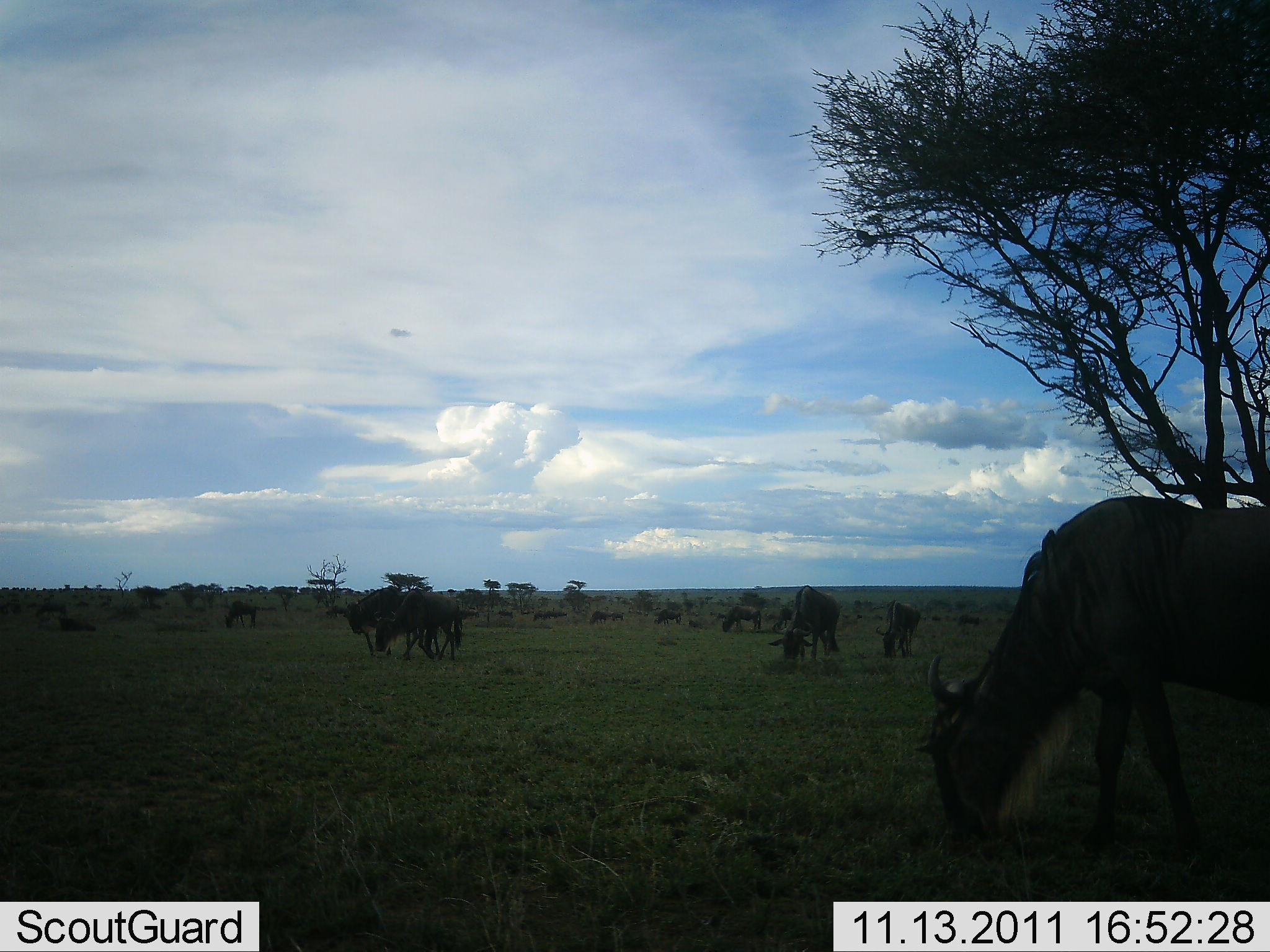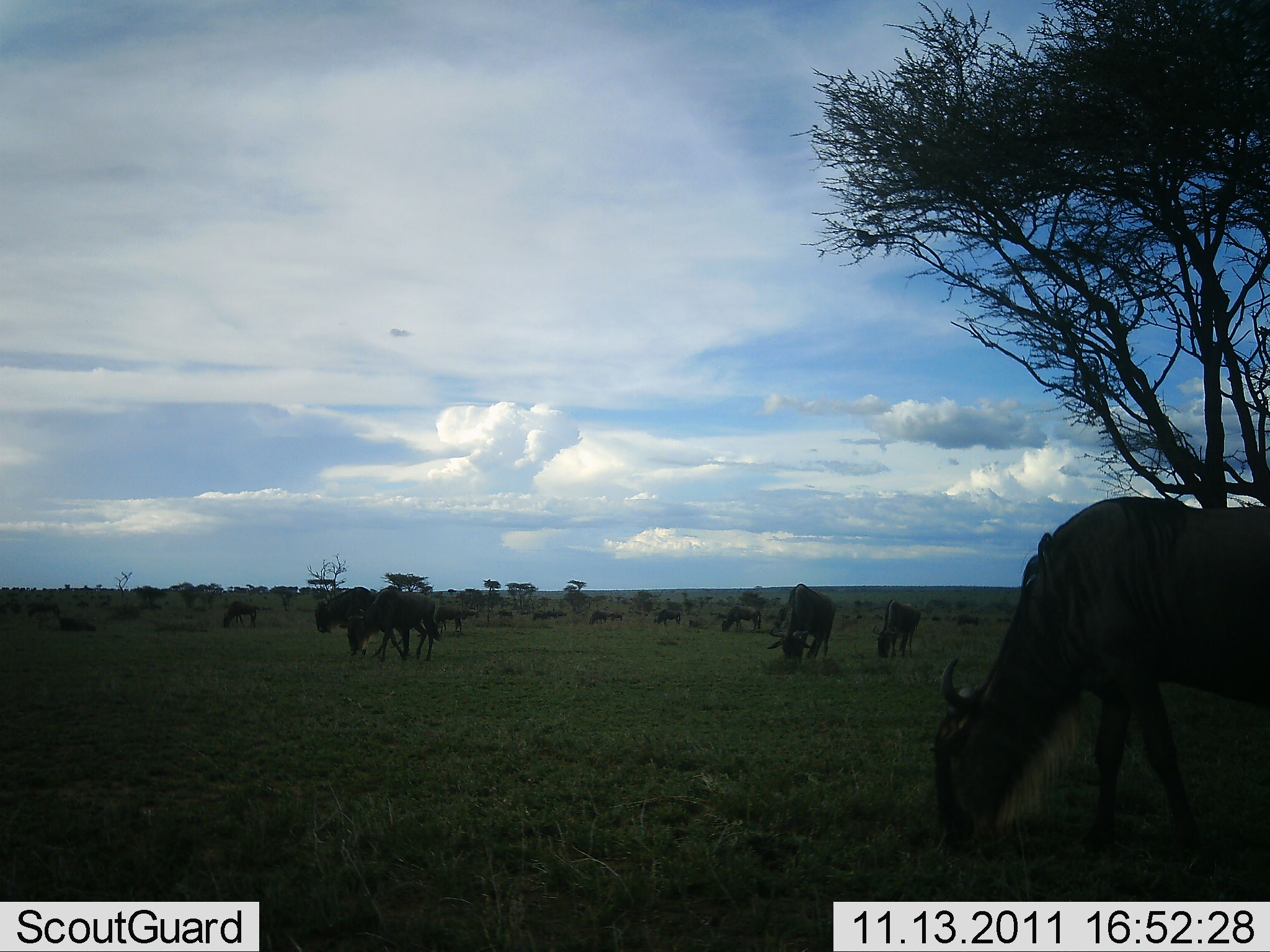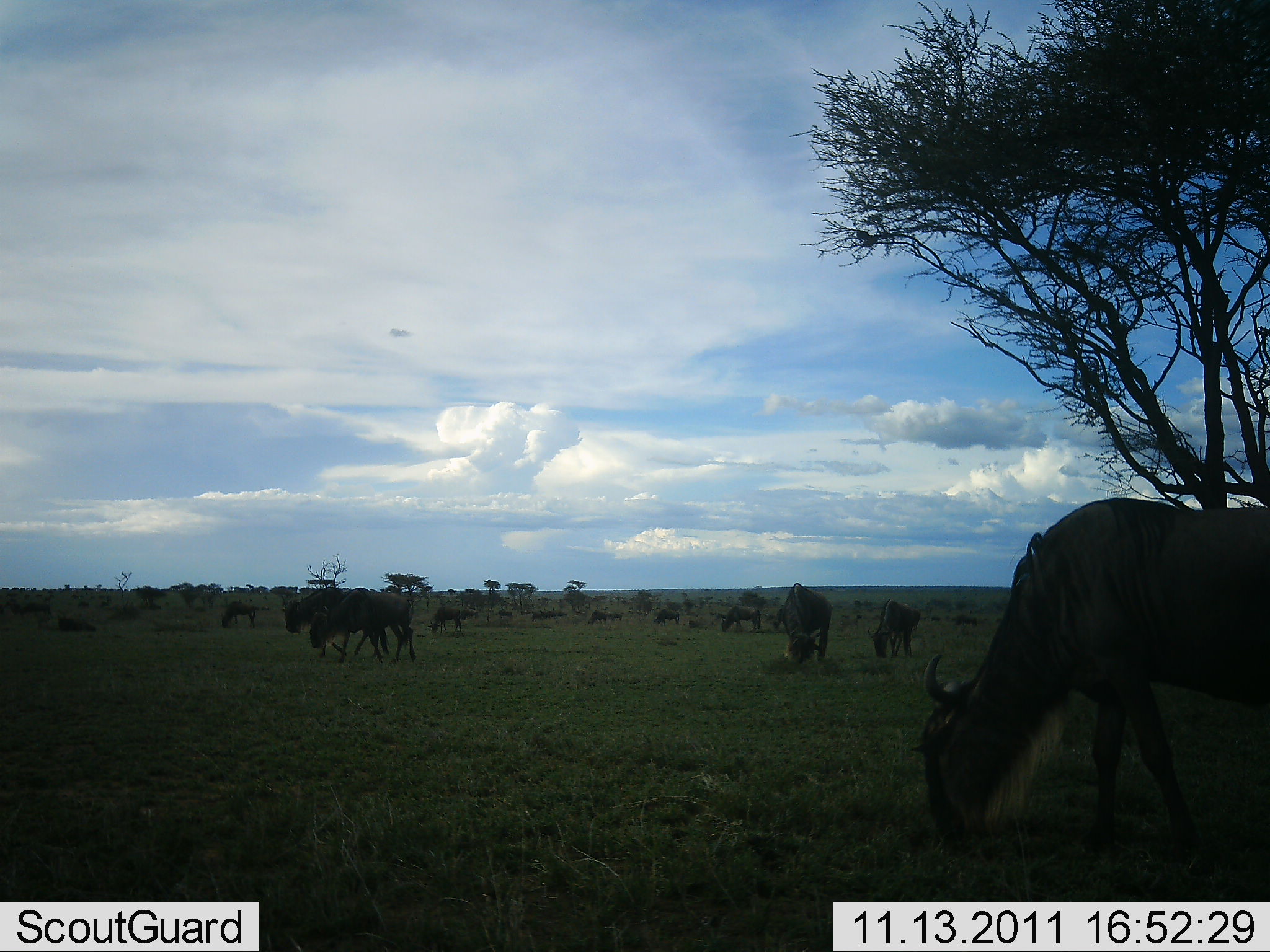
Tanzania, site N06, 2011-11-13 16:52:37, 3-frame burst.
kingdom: Animalia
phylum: Chordata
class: Mammalia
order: Artiodactyla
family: Bovidae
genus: Connochaetes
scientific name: Connochaetes taurinus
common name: blue wildebeest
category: wildebeest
Wildebeest (blue wildebeest) (Connochaetes taurinus), count 11-50. Behavior (volunteer vote fractions): standing 70%, resting 20%, moving 10%, interacting 0%. Young present (vote fraction): 0%. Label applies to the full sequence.